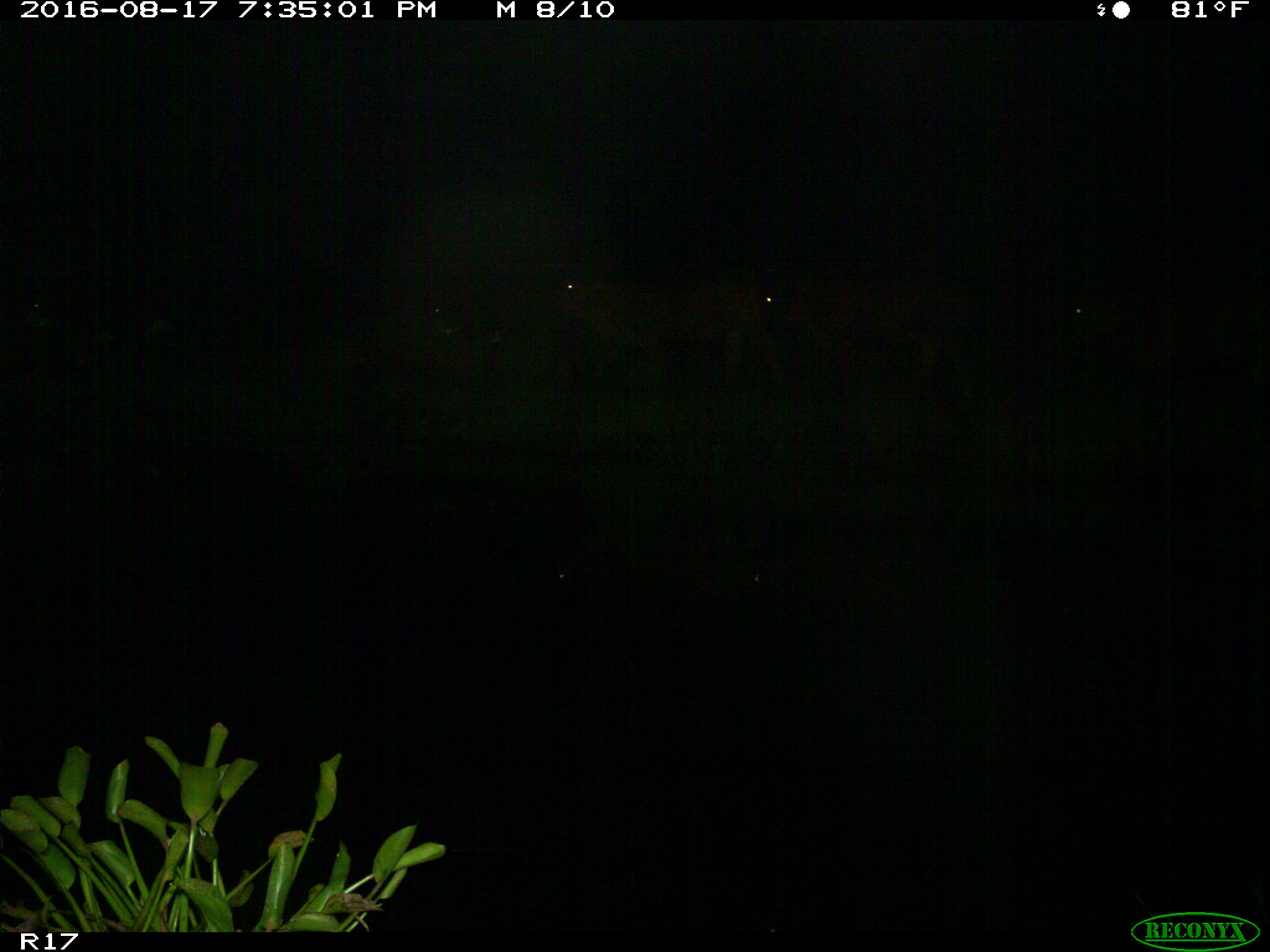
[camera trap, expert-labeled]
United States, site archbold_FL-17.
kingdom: Animalia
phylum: Chordata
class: Mammalia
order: Artiodactyla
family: Bovidae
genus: Bos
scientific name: Bos taurus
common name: domestic cow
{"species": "Bos taurus (domestic cow)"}